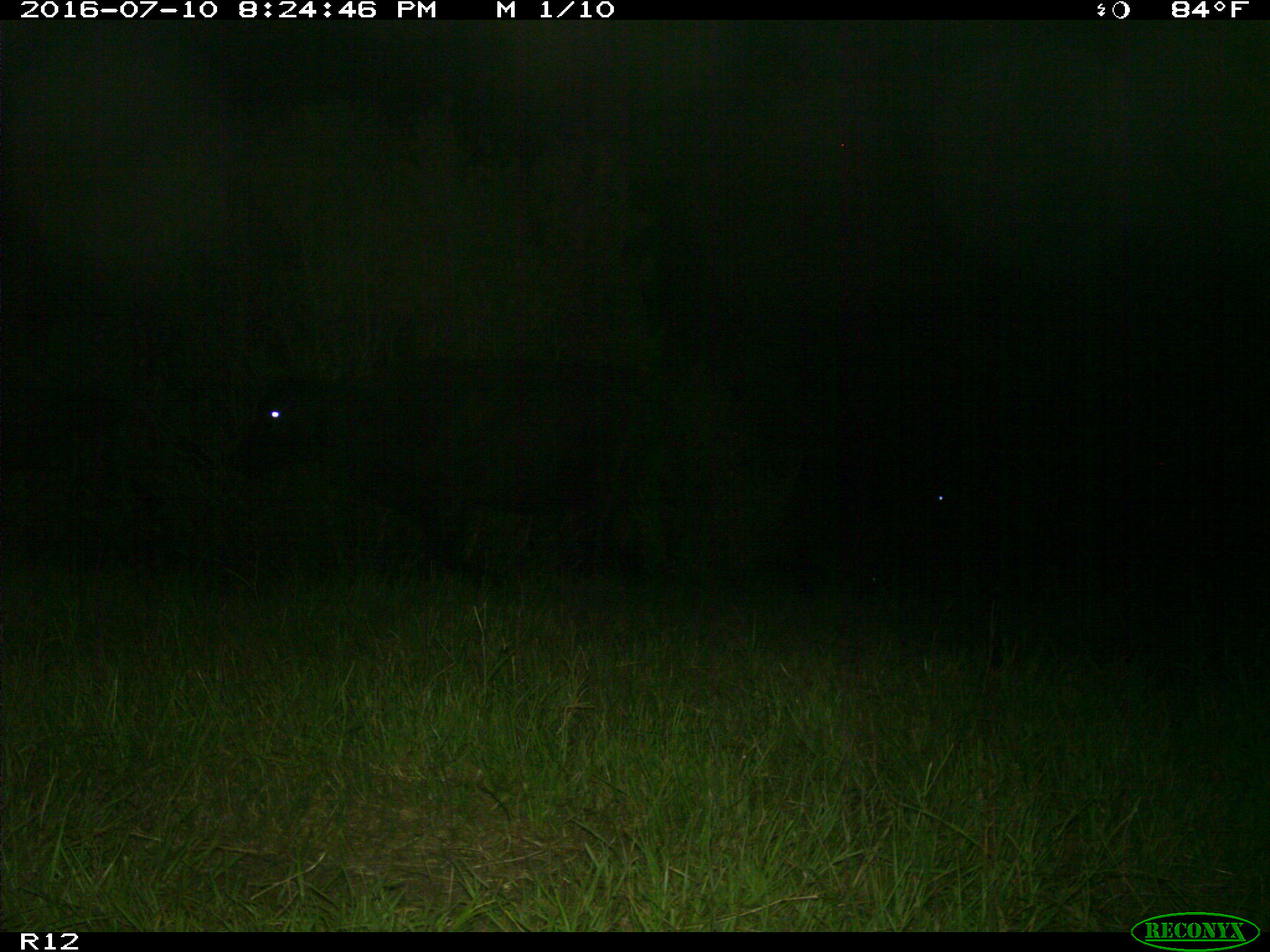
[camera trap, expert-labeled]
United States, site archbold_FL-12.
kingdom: Animalia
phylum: Chordata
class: Mammalia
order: Artiodactyla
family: Bovidae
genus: Bos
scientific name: Bos taurus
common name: domestic cow